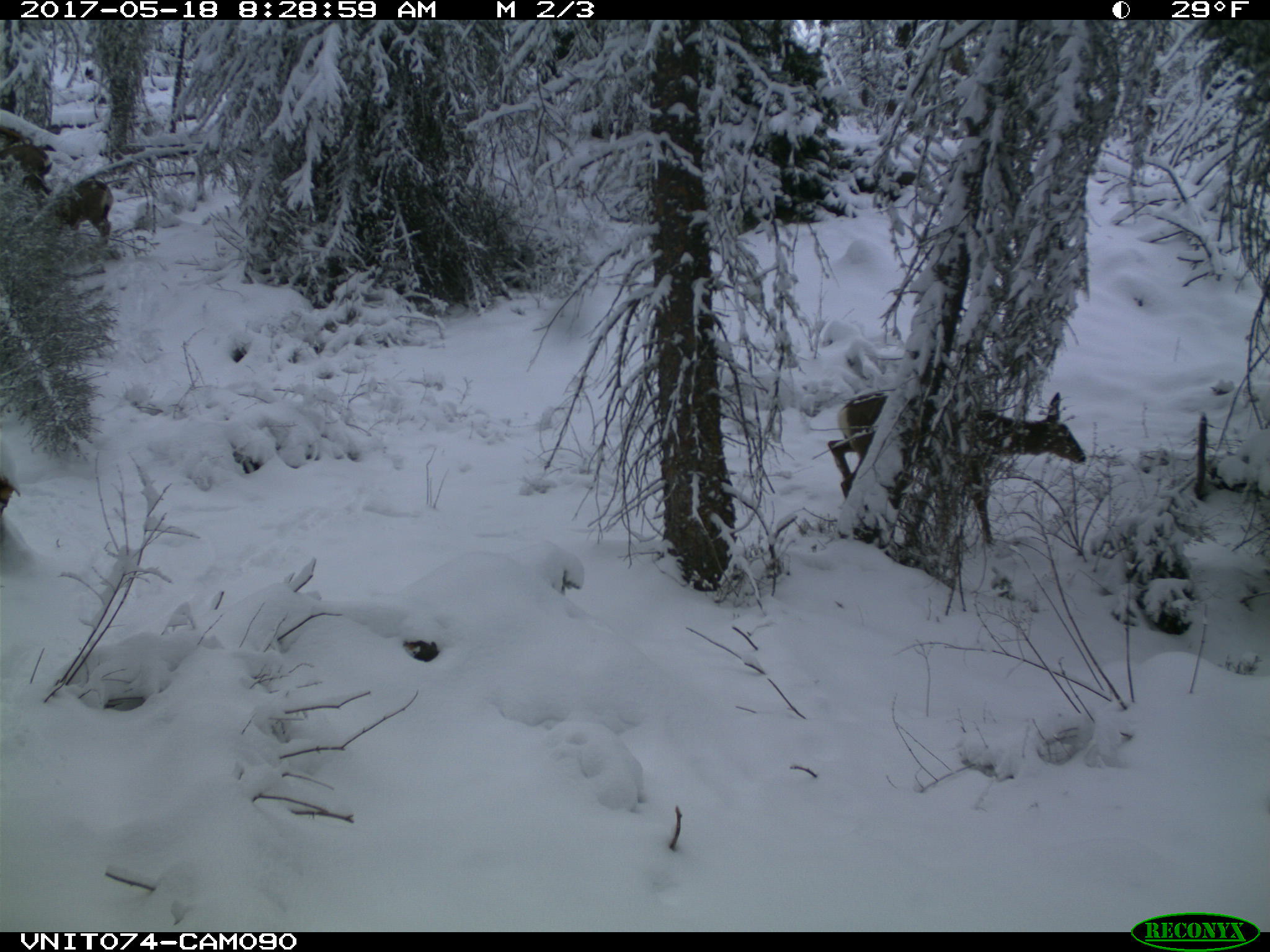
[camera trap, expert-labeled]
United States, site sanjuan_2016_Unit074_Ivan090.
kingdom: Animalia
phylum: Chordata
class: Mammalia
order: Artiodactyla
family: Cervidae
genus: Odocoileus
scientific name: Odocoileus hemionus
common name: mule deer